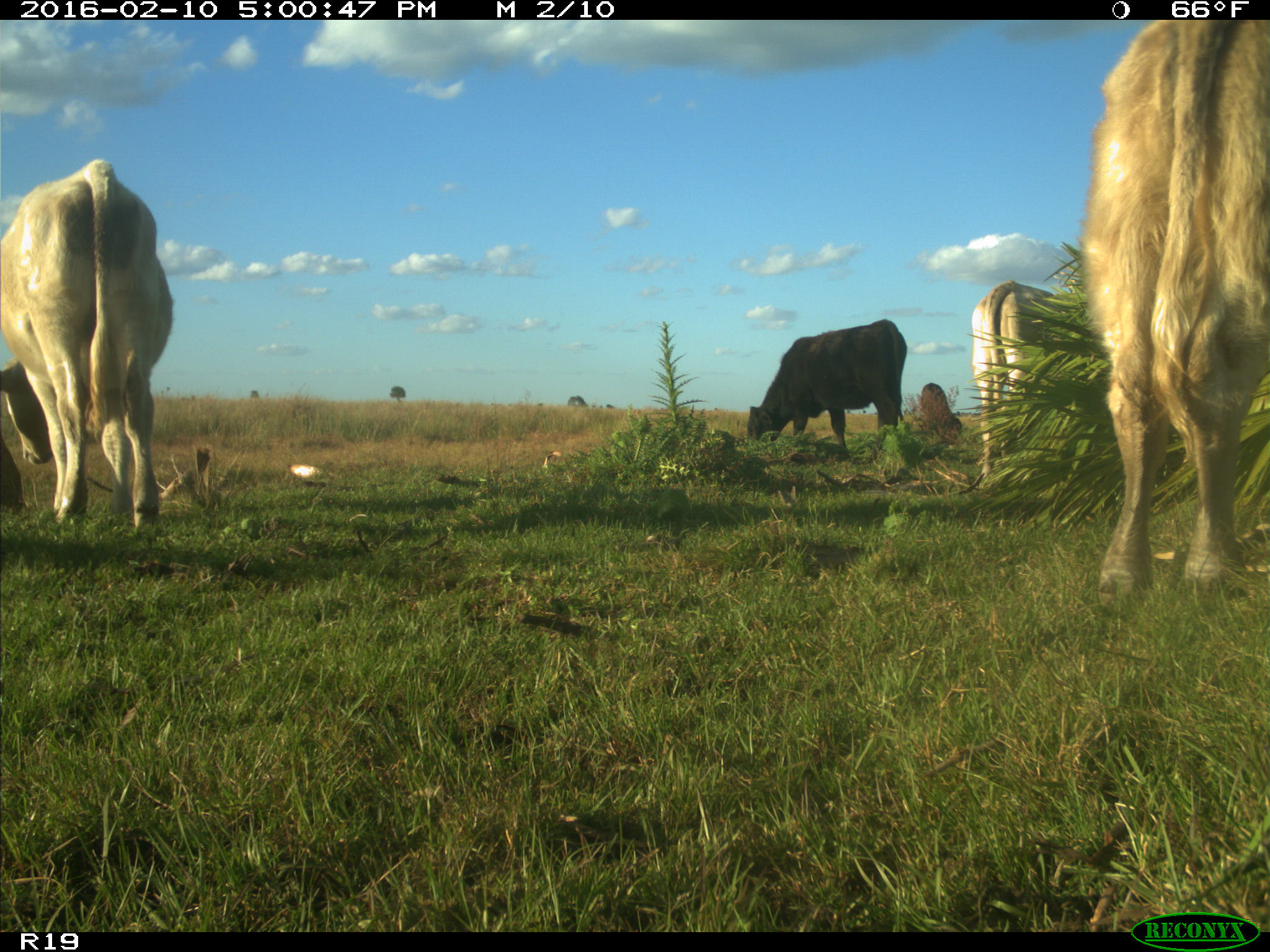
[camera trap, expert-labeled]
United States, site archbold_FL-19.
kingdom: Animalia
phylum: Chordata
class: Mammalia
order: Artiodactyla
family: Bovidae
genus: Bos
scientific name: Bos taurus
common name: domestic cow